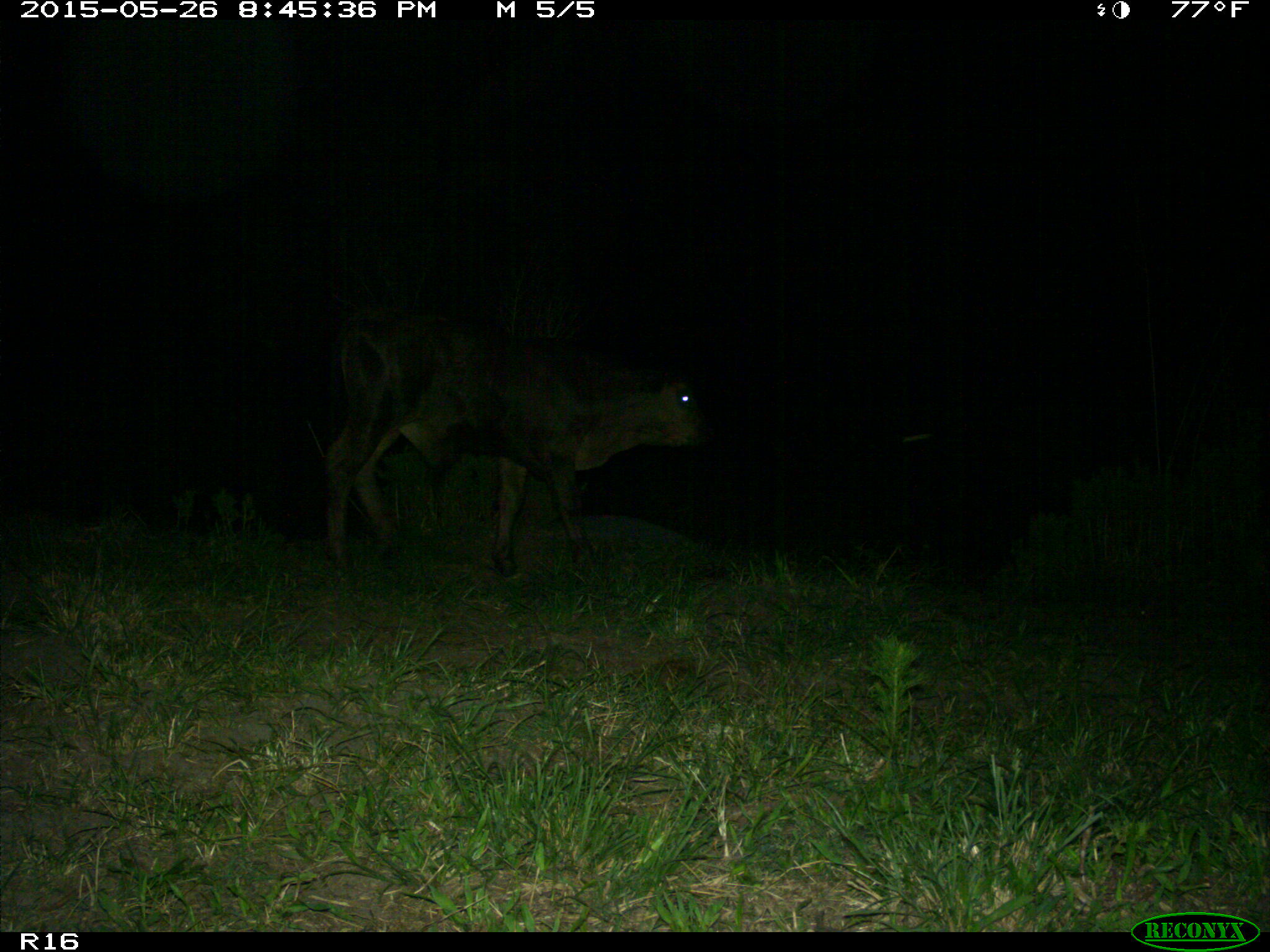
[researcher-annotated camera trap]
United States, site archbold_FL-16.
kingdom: Animalia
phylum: Chordata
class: Mammalia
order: Artiodactyla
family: Bovidae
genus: Bos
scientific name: Bos taurus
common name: domestic cow